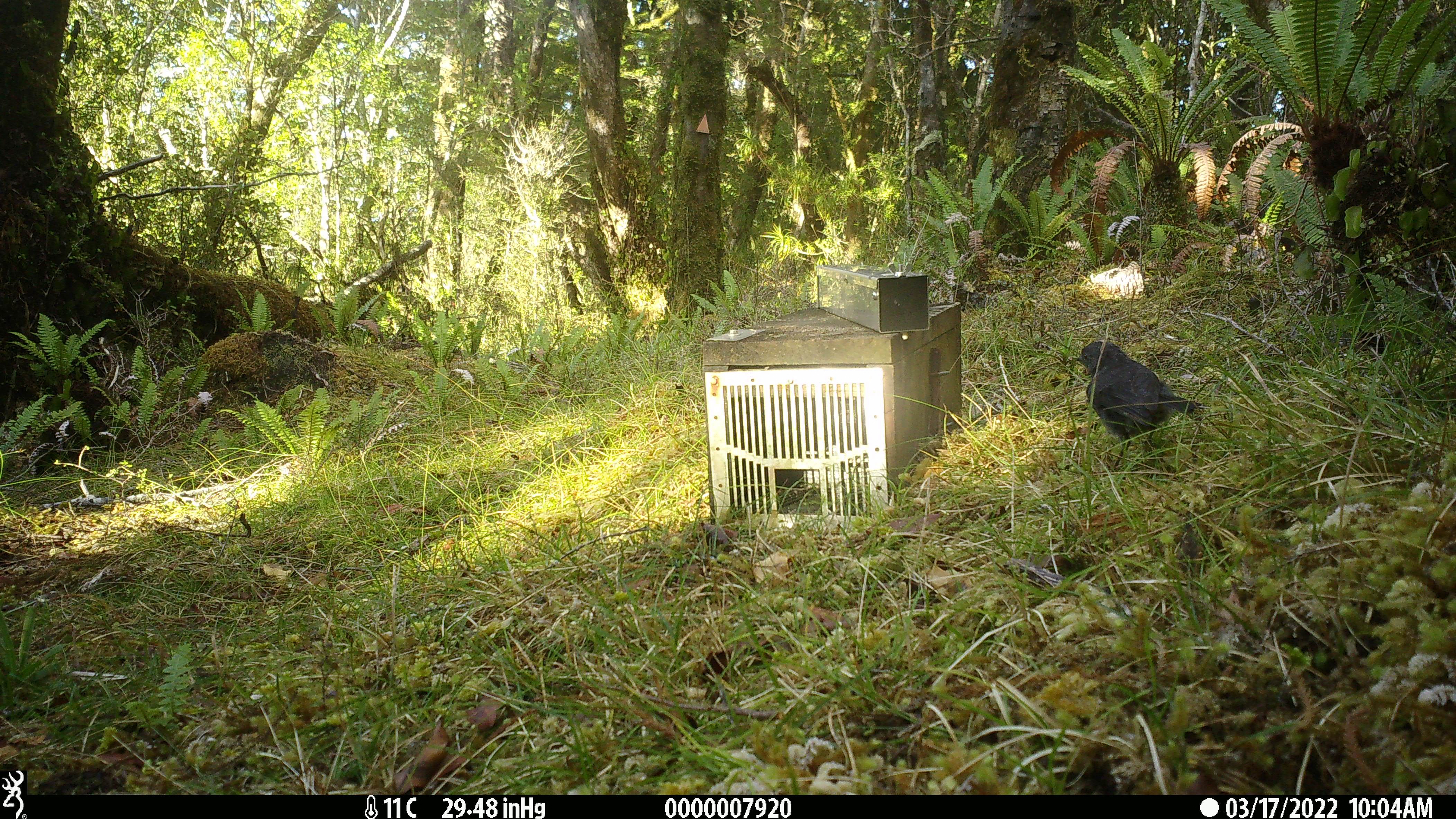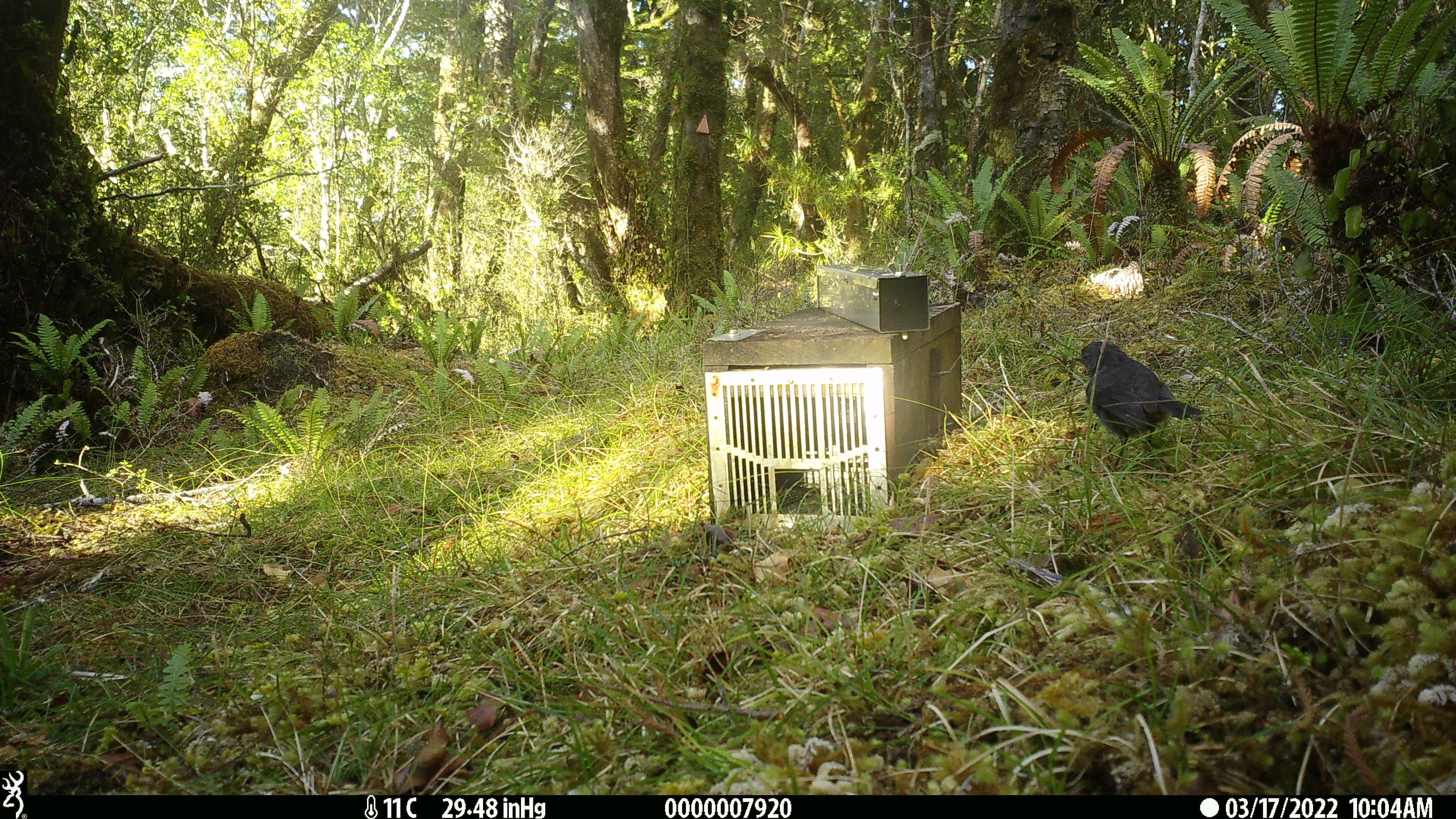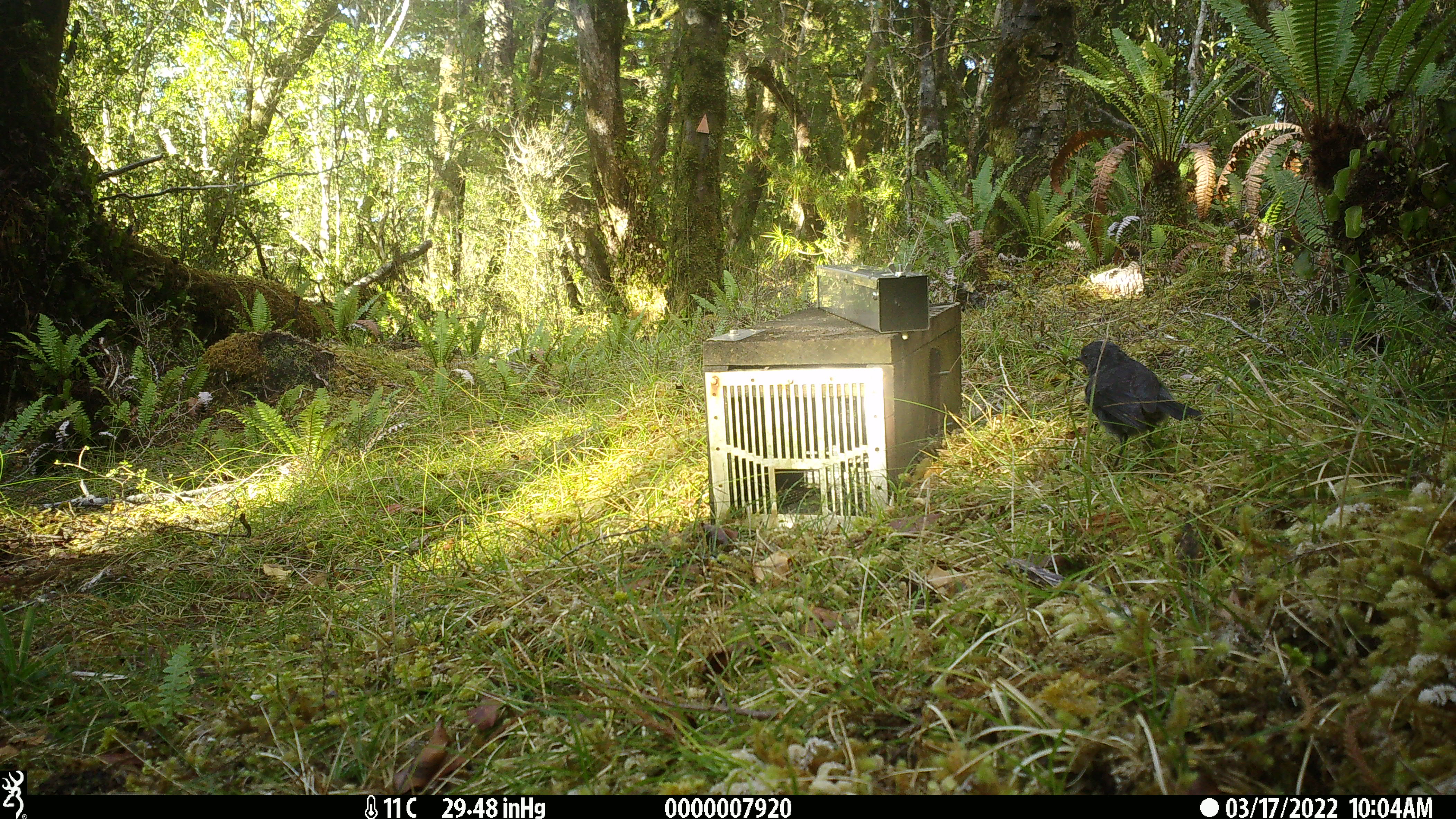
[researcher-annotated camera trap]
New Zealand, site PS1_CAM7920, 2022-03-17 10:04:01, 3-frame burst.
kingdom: Animalia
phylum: Chordata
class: Aves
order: Passeriformes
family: Petroicidae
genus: Petroica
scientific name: Petroica australis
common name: new zealand robin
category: robin